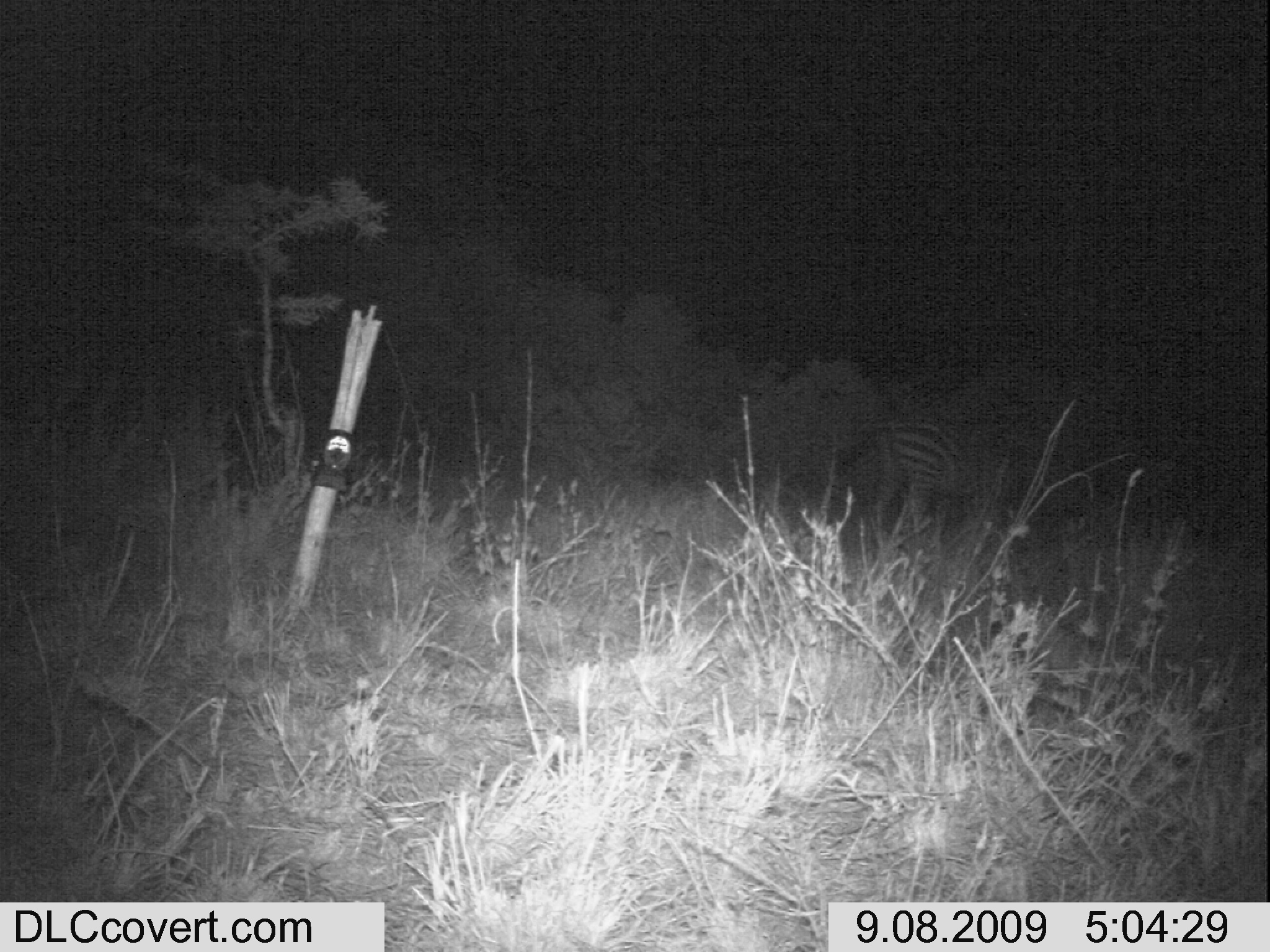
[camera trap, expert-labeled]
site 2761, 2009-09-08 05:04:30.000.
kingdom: Animalia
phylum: Chordata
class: Mammalia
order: Perissodactyla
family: Equidae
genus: Equus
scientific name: Equus quagga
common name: plains zebra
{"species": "Equus quagga (plains zebra)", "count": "1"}